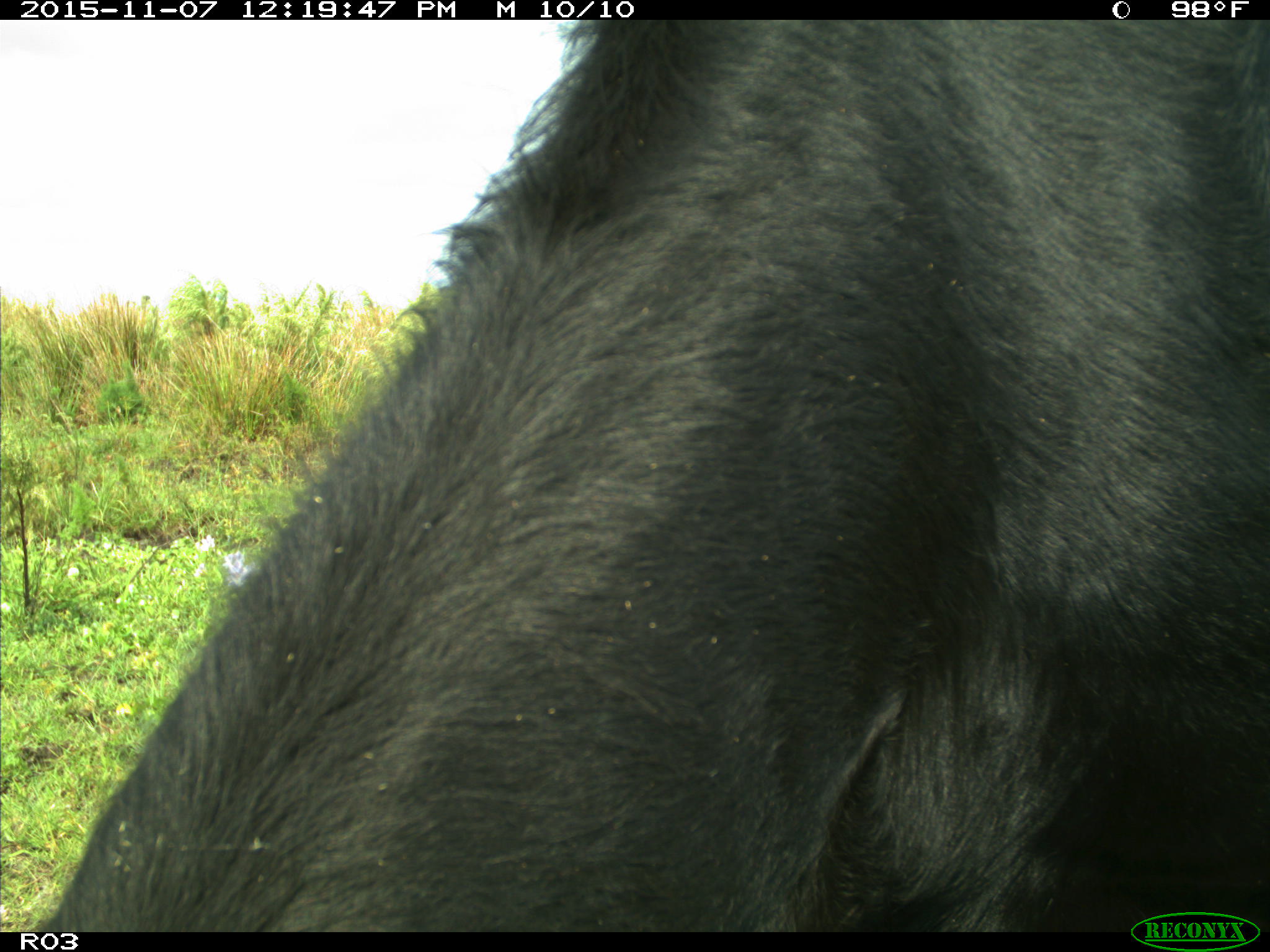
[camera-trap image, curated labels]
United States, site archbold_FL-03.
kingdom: Animalia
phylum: Chordata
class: Mammalia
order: Artiodactyla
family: Bovidae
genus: Bos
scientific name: Bos taurus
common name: domestic cow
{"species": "Bos taurus (domestic cow)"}